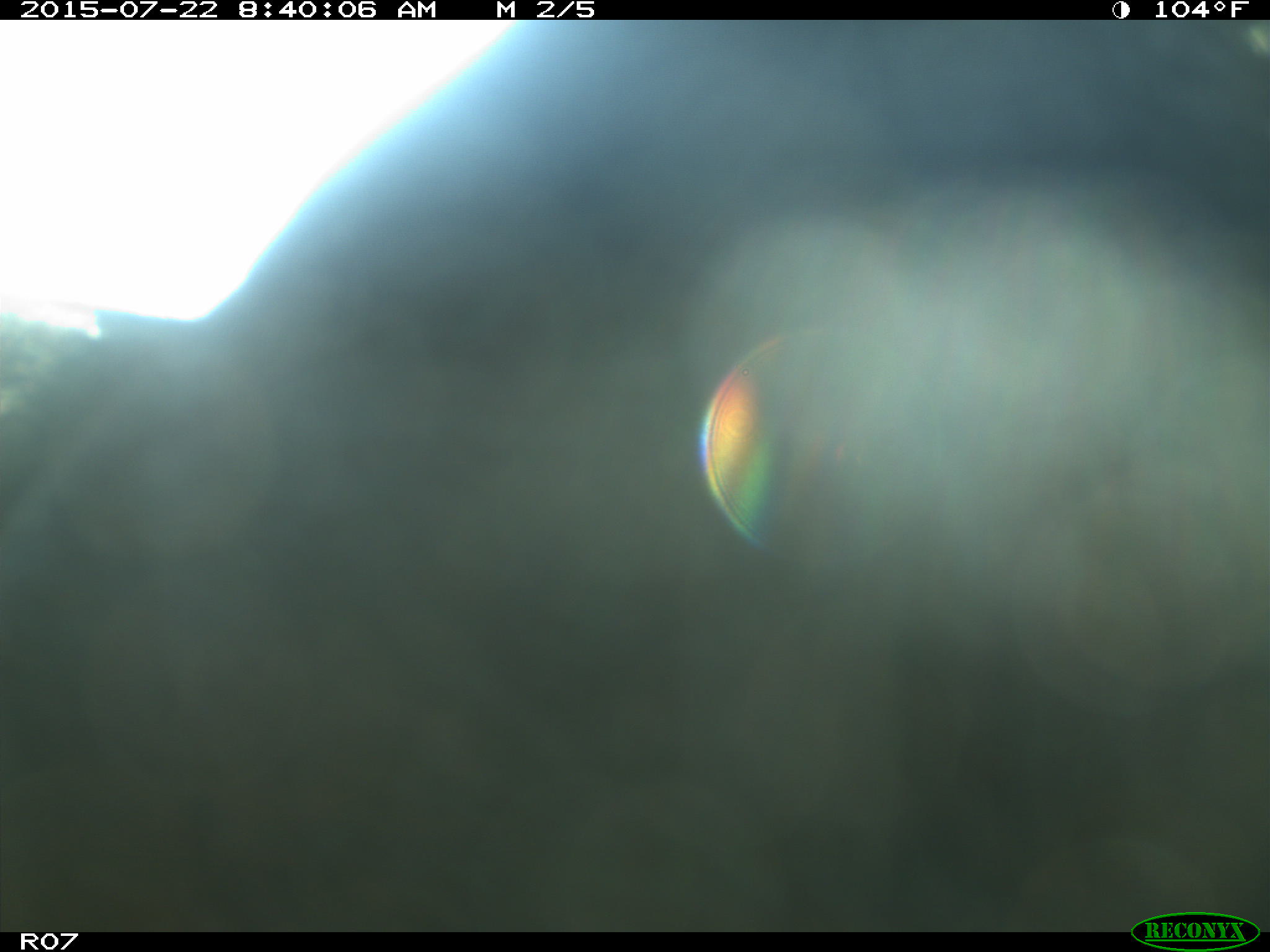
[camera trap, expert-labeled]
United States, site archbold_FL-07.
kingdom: Animalia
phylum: Chordata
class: Mammalia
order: Artiodactyla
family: Bovidae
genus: Bos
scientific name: Bos taurus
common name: domestic cow